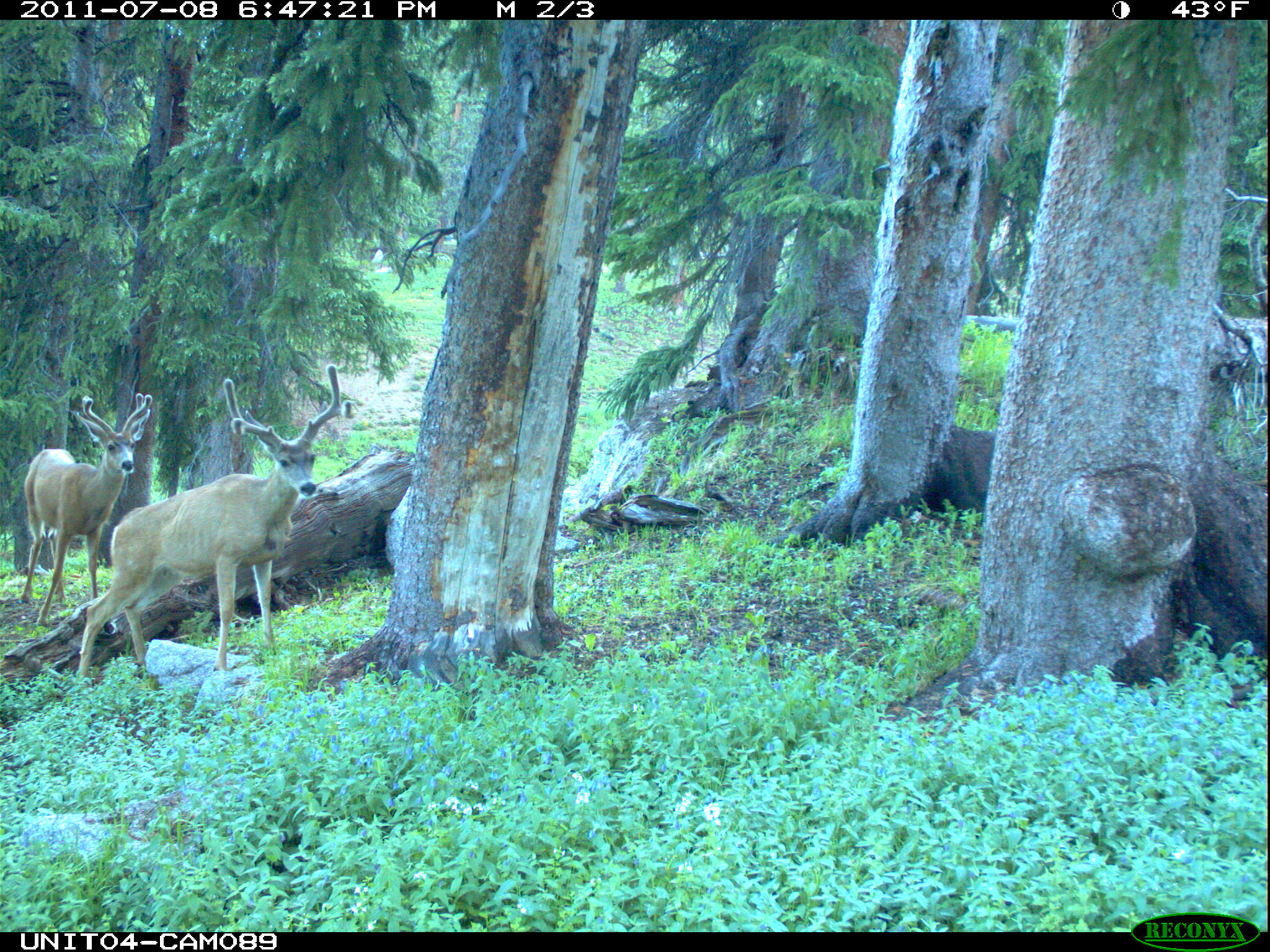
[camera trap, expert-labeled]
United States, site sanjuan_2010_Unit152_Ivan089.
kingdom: Animalia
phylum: Chordata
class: Mammalia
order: Artiodactyla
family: Cervidae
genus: Odocoileus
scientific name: Odocoileus hemionus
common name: mule deer